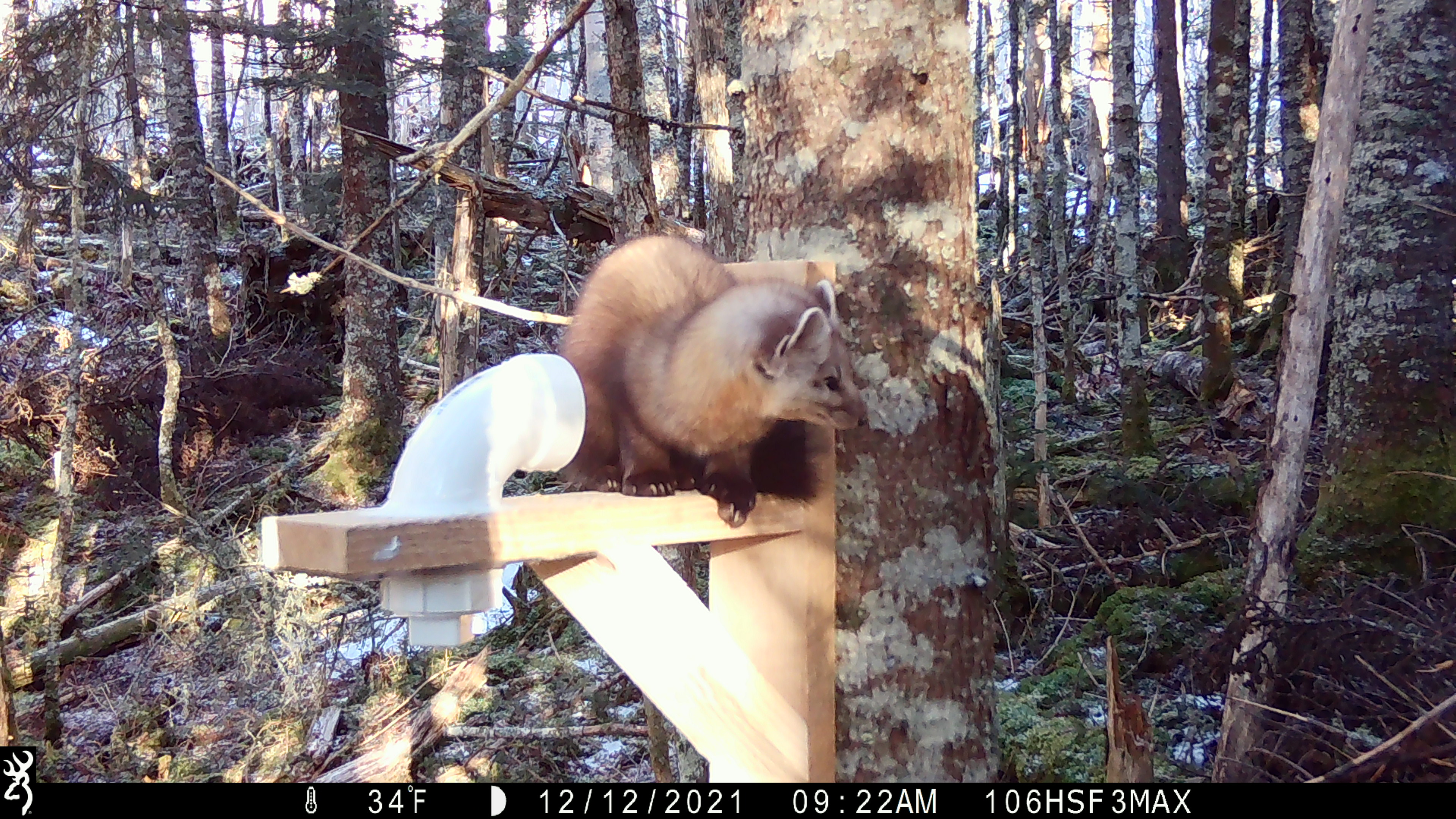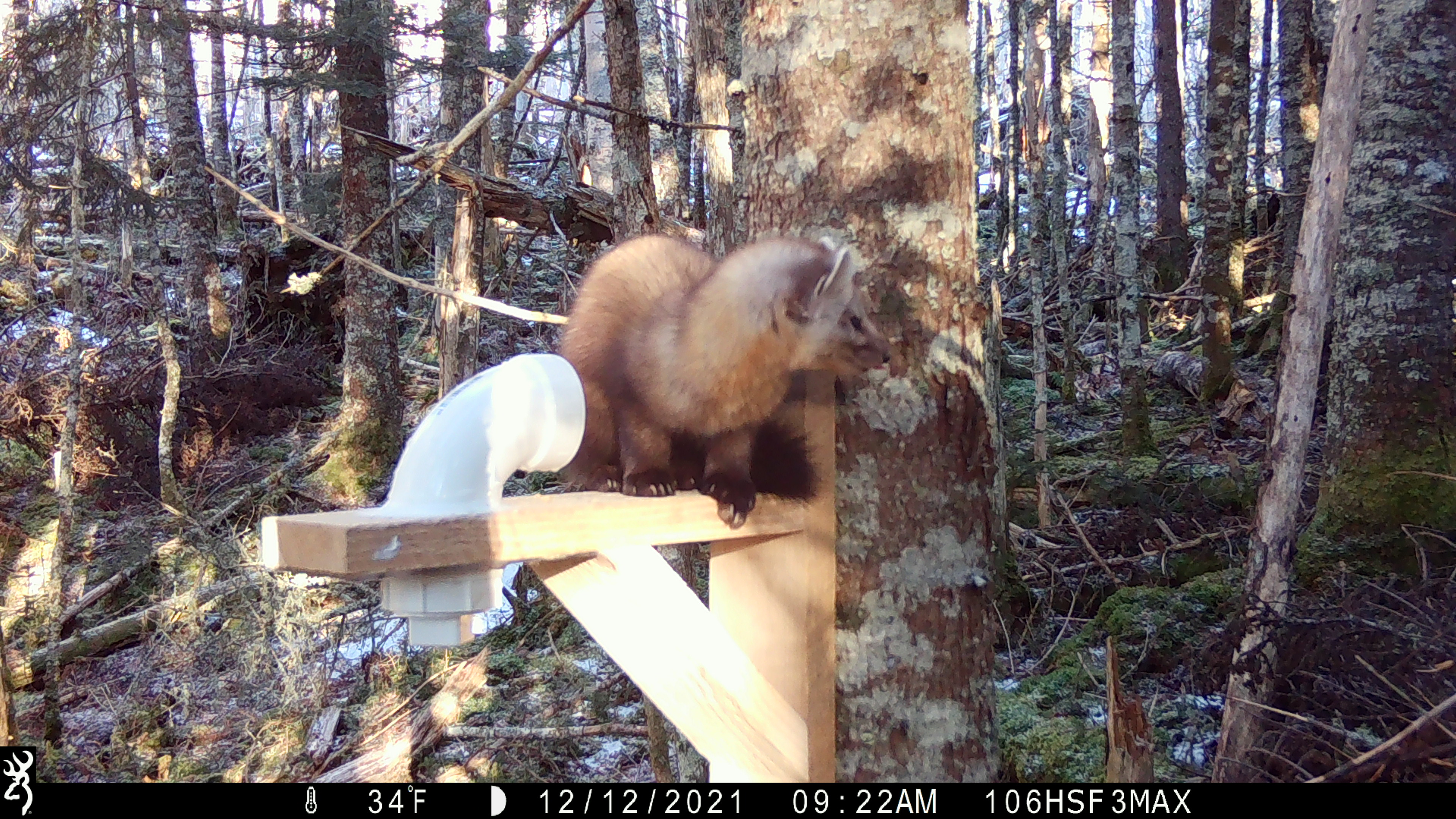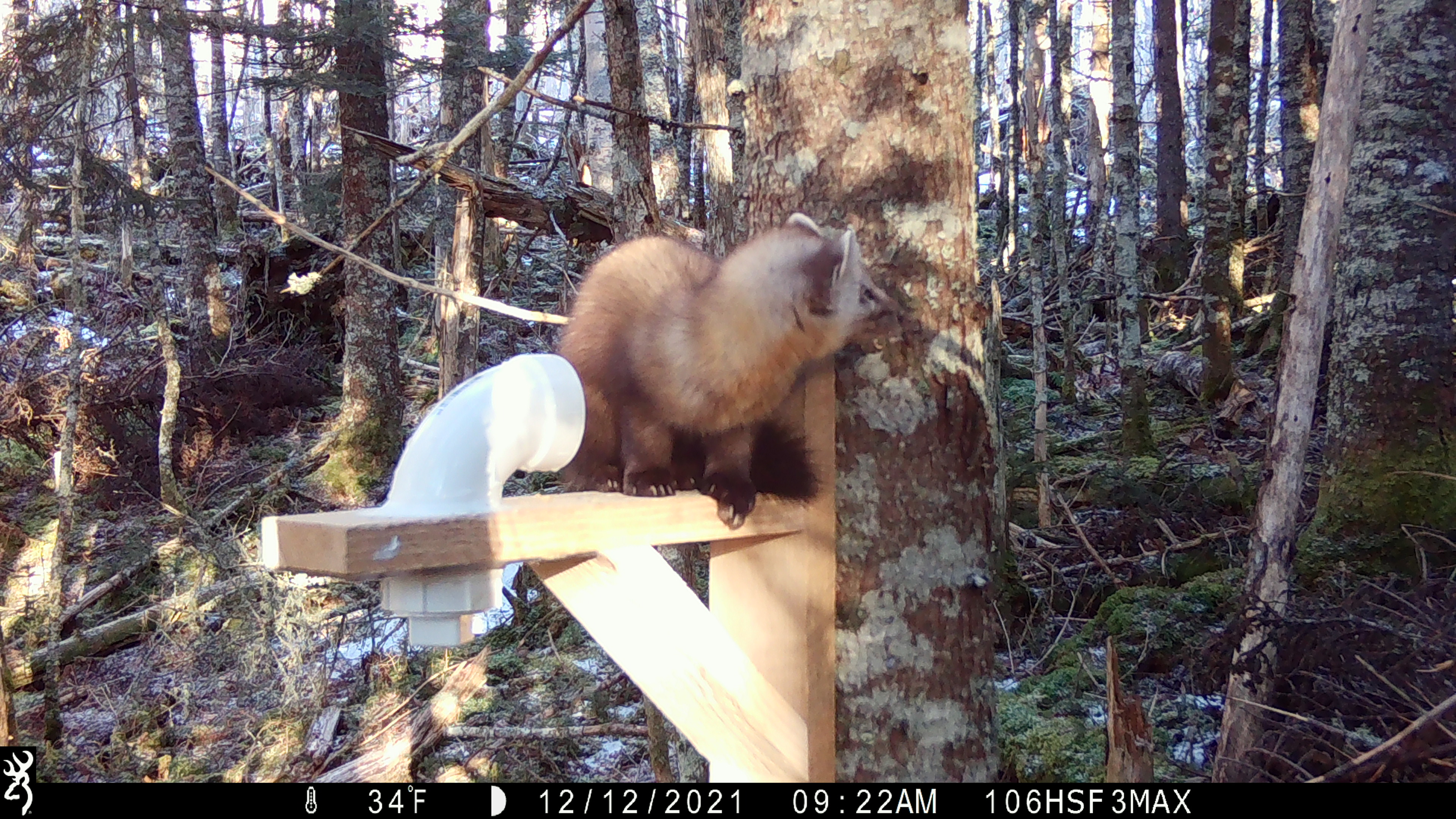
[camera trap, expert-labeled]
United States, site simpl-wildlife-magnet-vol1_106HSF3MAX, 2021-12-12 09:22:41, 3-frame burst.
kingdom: Animalia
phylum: Chordata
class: Mammalia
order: Carnivora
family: Mustelidae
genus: Martes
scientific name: Martes americana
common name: american marten